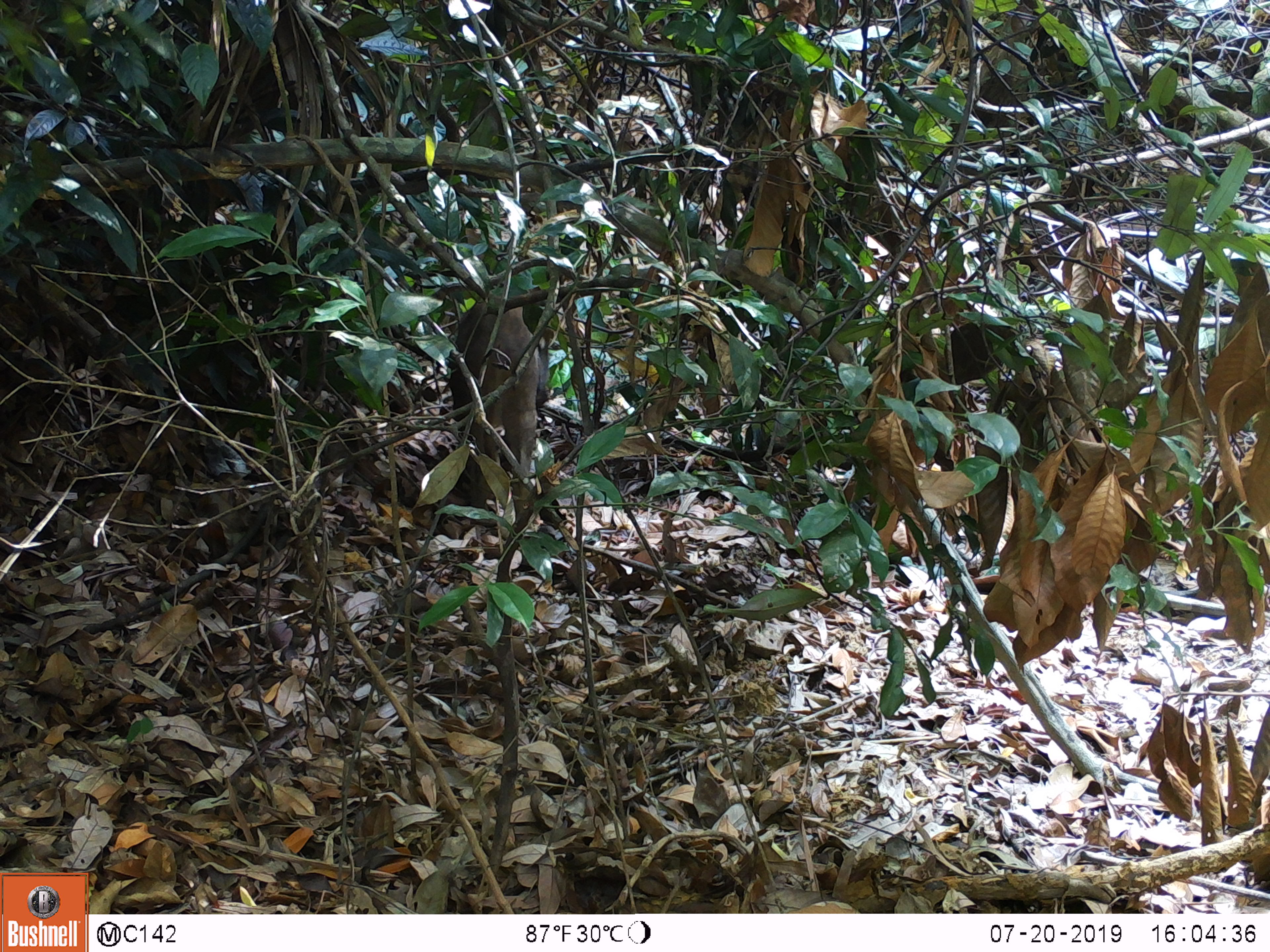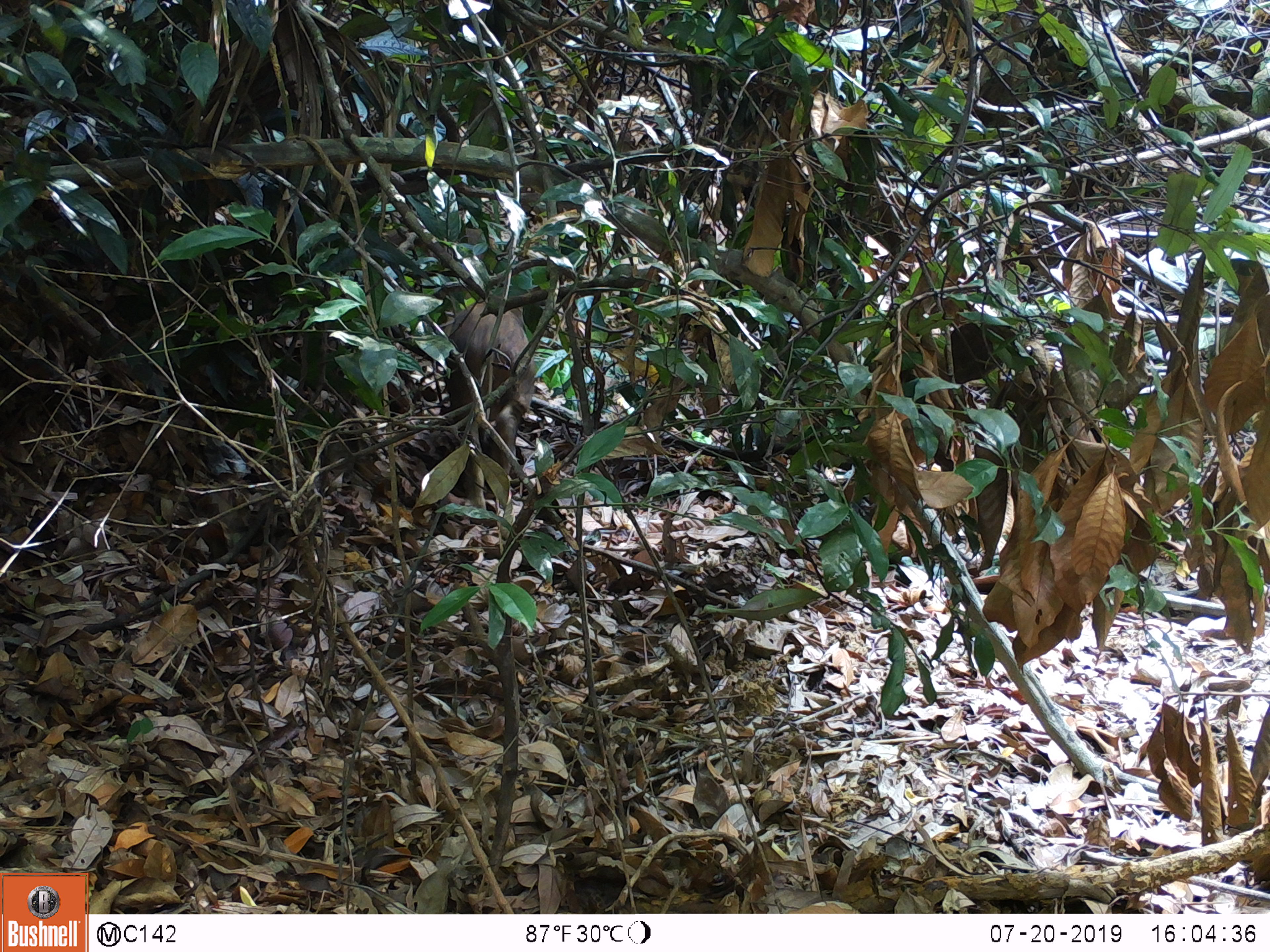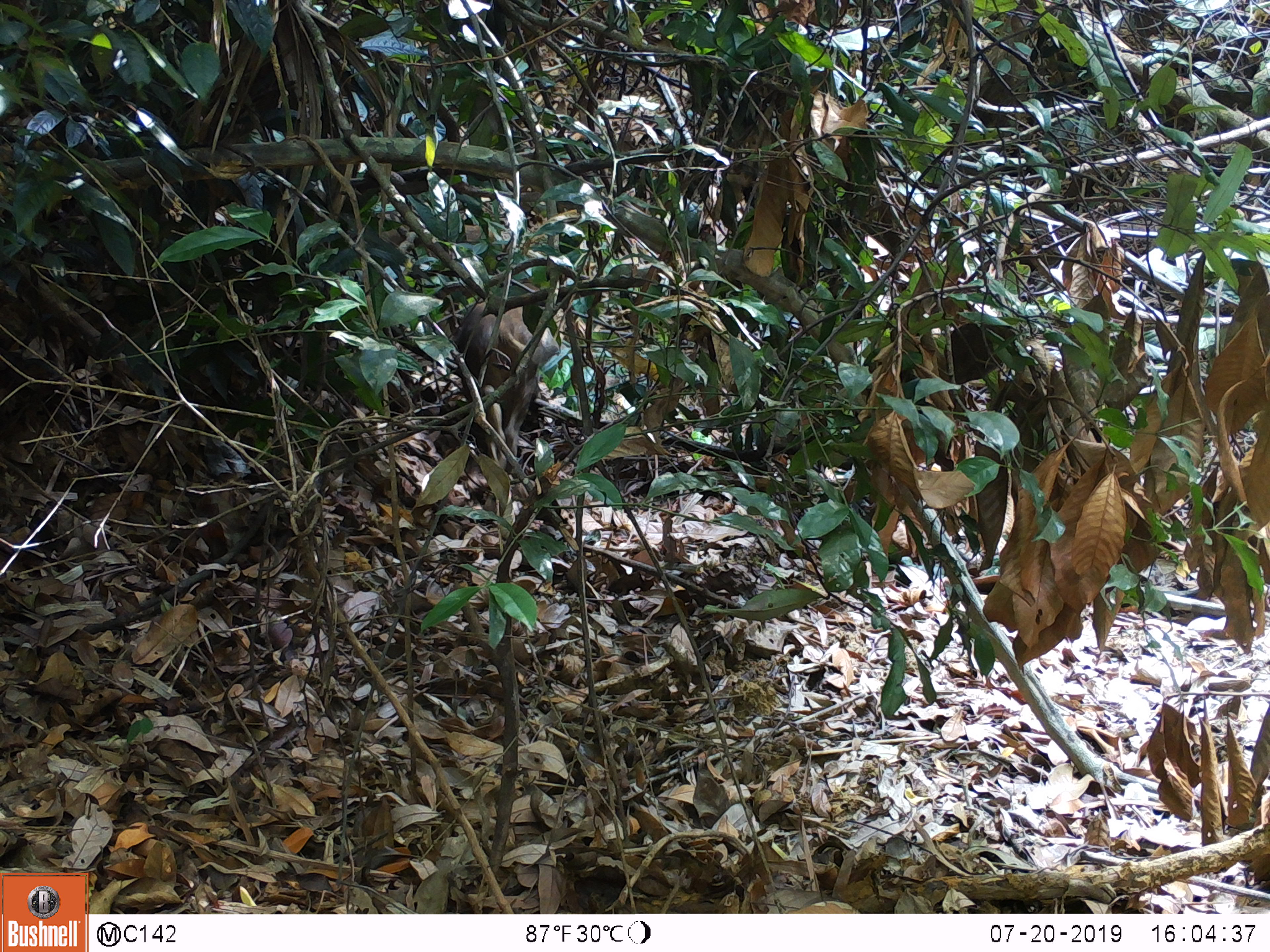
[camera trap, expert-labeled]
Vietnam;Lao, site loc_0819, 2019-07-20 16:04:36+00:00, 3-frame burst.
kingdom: Animalia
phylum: Chordata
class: Mammalia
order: Artiodactyla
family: Suidae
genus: Sus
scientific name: Sus scrofa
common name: eurasian wild pig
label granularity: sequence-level